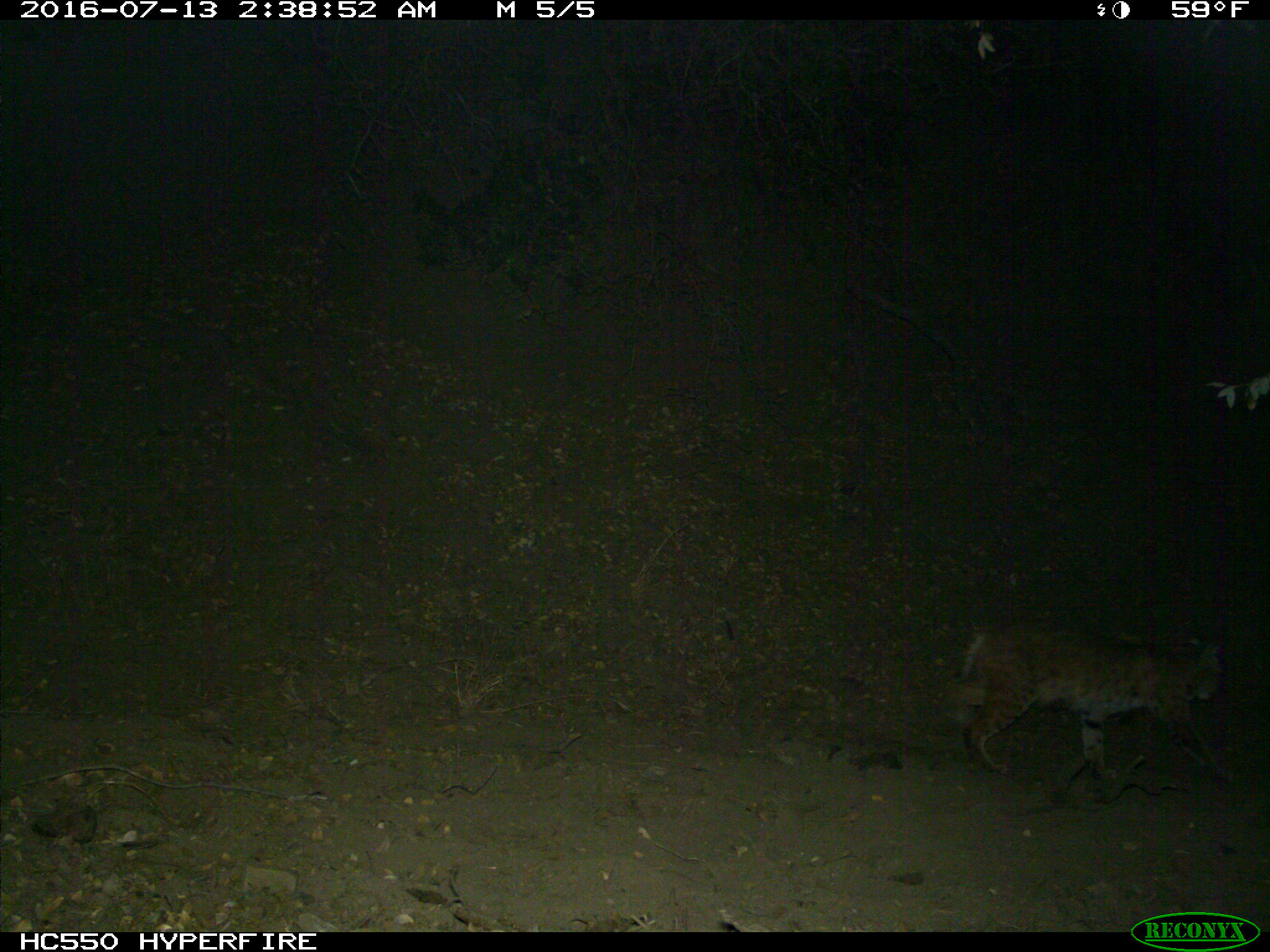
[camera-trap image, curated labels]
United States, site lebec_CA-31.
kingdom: Animalia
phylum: Chordata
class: Mammalia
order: Carnivora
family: Felidae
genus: Lynx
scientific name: Lynx rufus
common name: bobcat